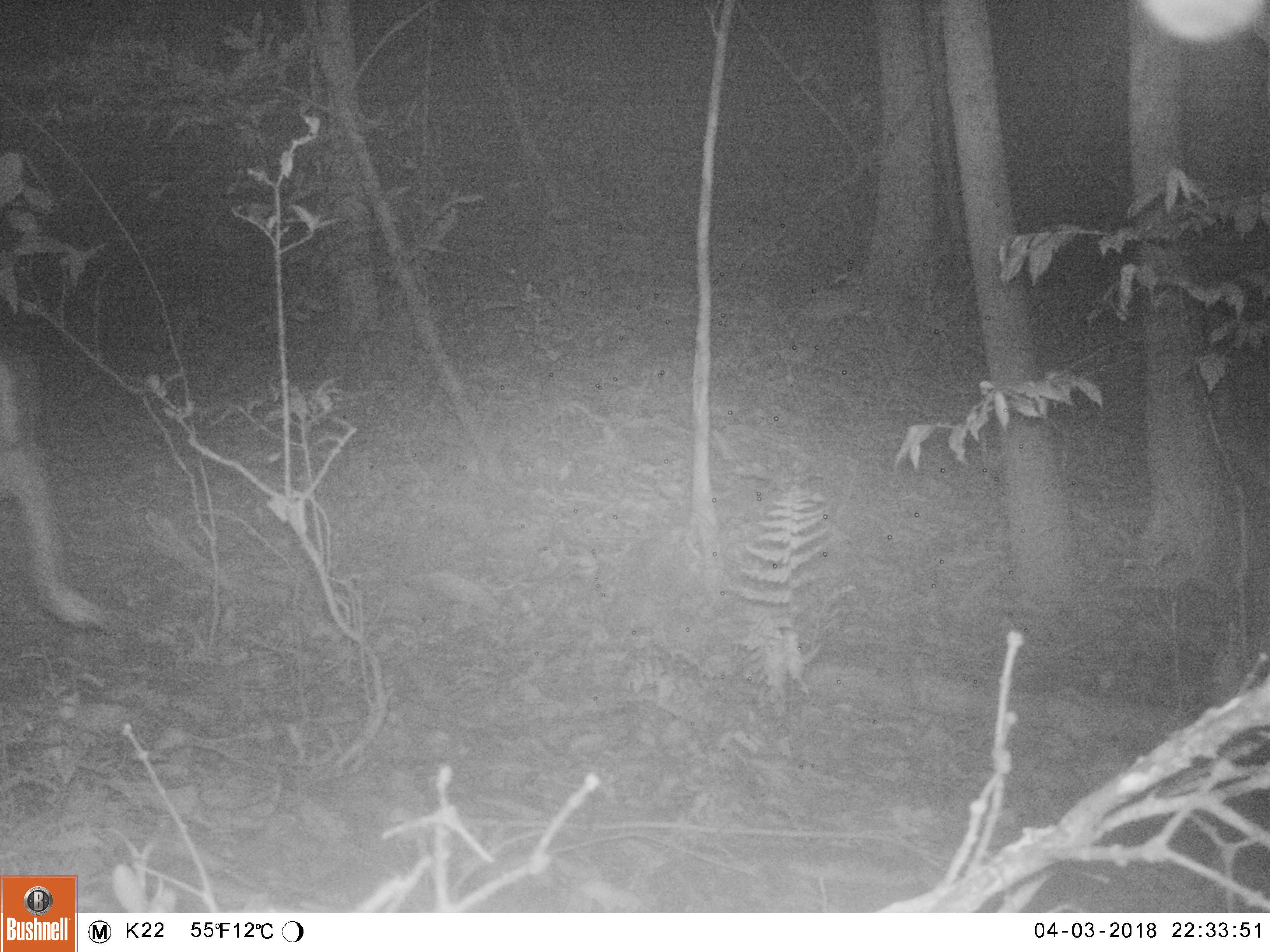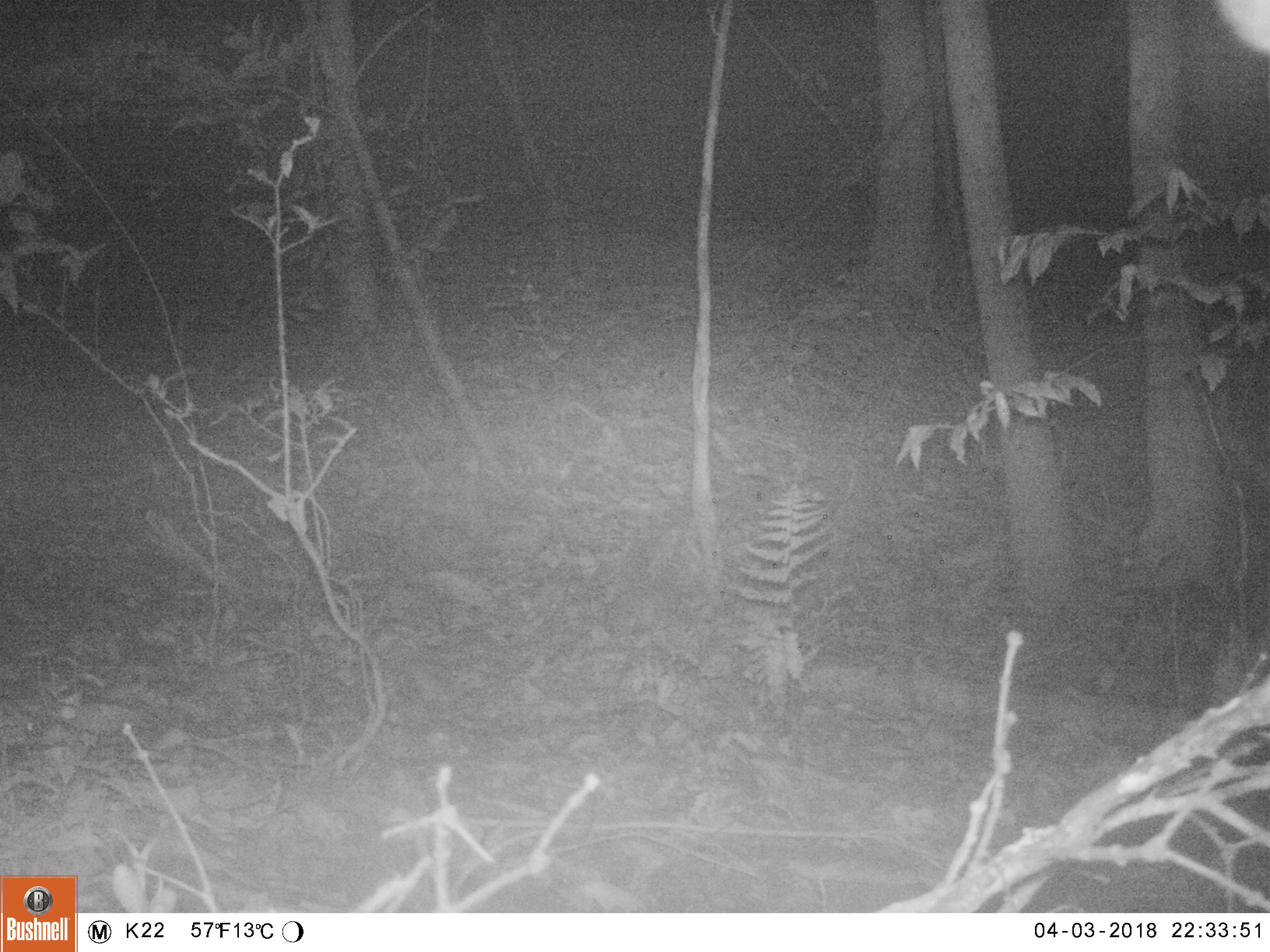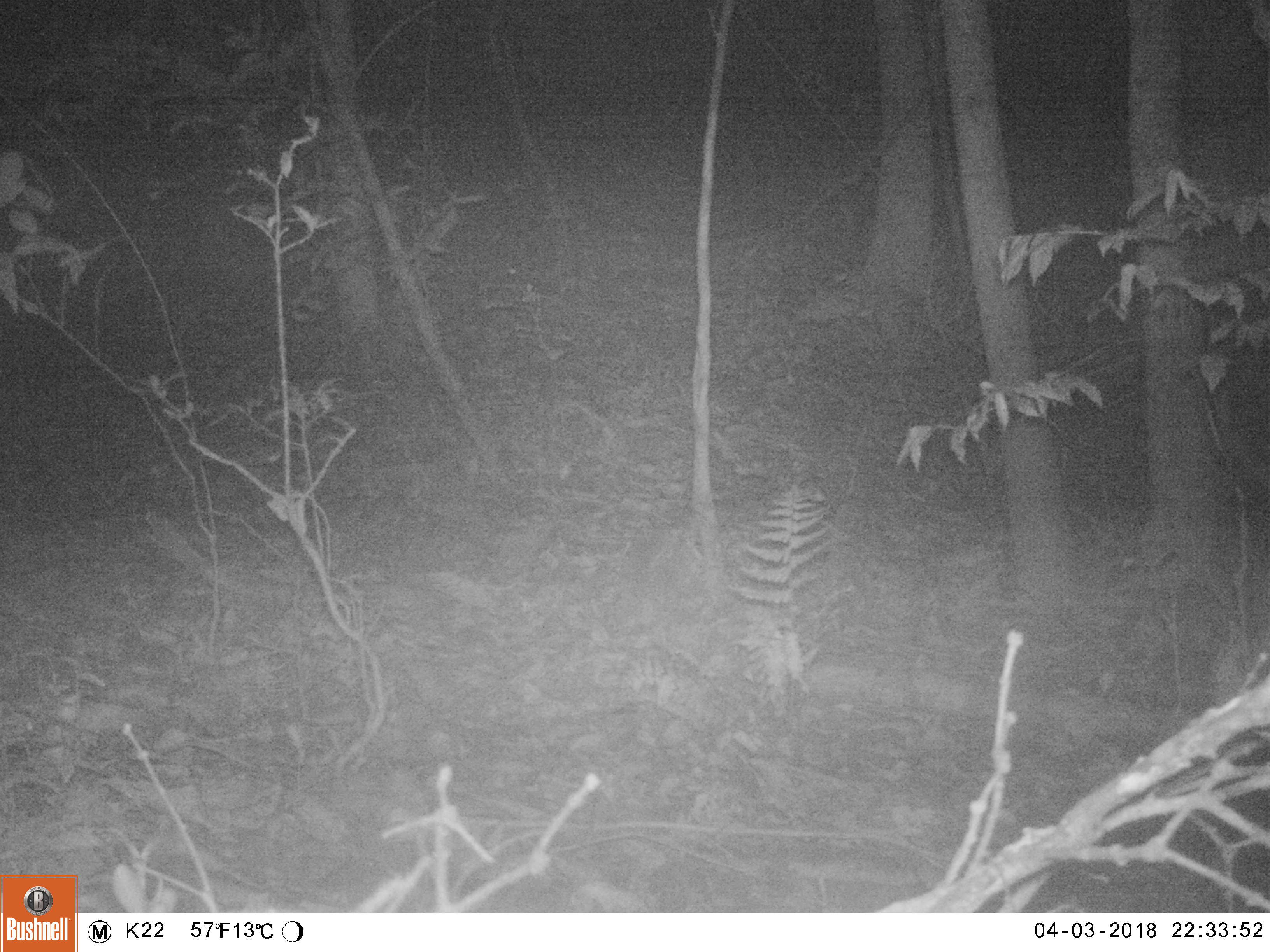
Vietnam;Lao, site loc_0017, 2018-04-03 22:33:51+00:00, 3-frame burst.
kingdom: Animalia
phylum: Chordata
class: Mammalia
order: Artiodactyla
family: Cervidae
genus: Muntiacus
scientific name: Muntiacus rooseveltorum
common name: roosevelt's muntjac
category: roosevelts muntjac group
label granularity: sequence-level